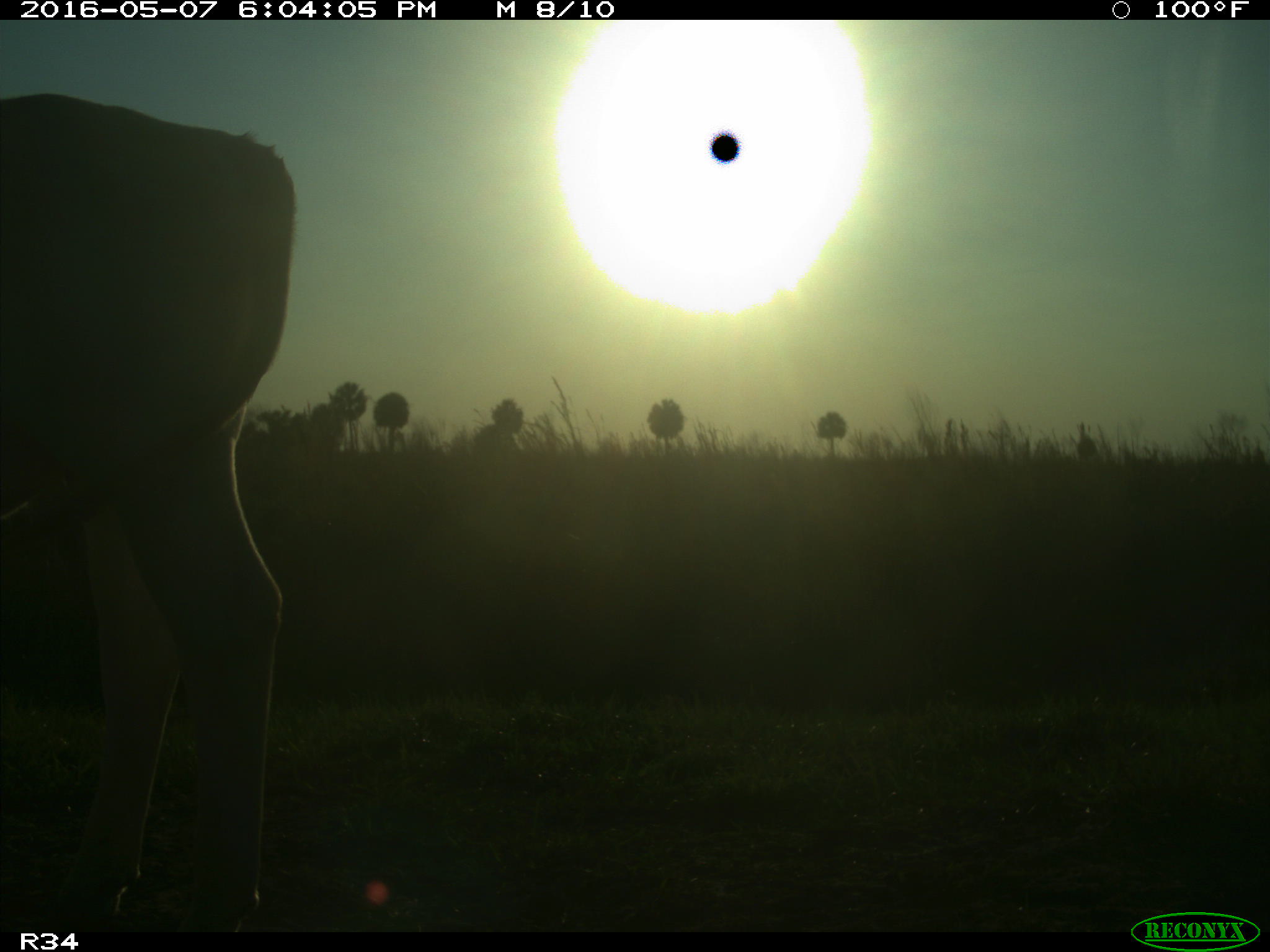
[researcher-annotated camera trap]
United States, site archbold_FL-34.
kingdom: Animalia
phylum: Chordata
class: Mammalia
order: Artiodactyla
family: Bovidae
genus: Bos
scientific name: Bos taurus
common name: domestic cow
Bos taurus (domestic cow).